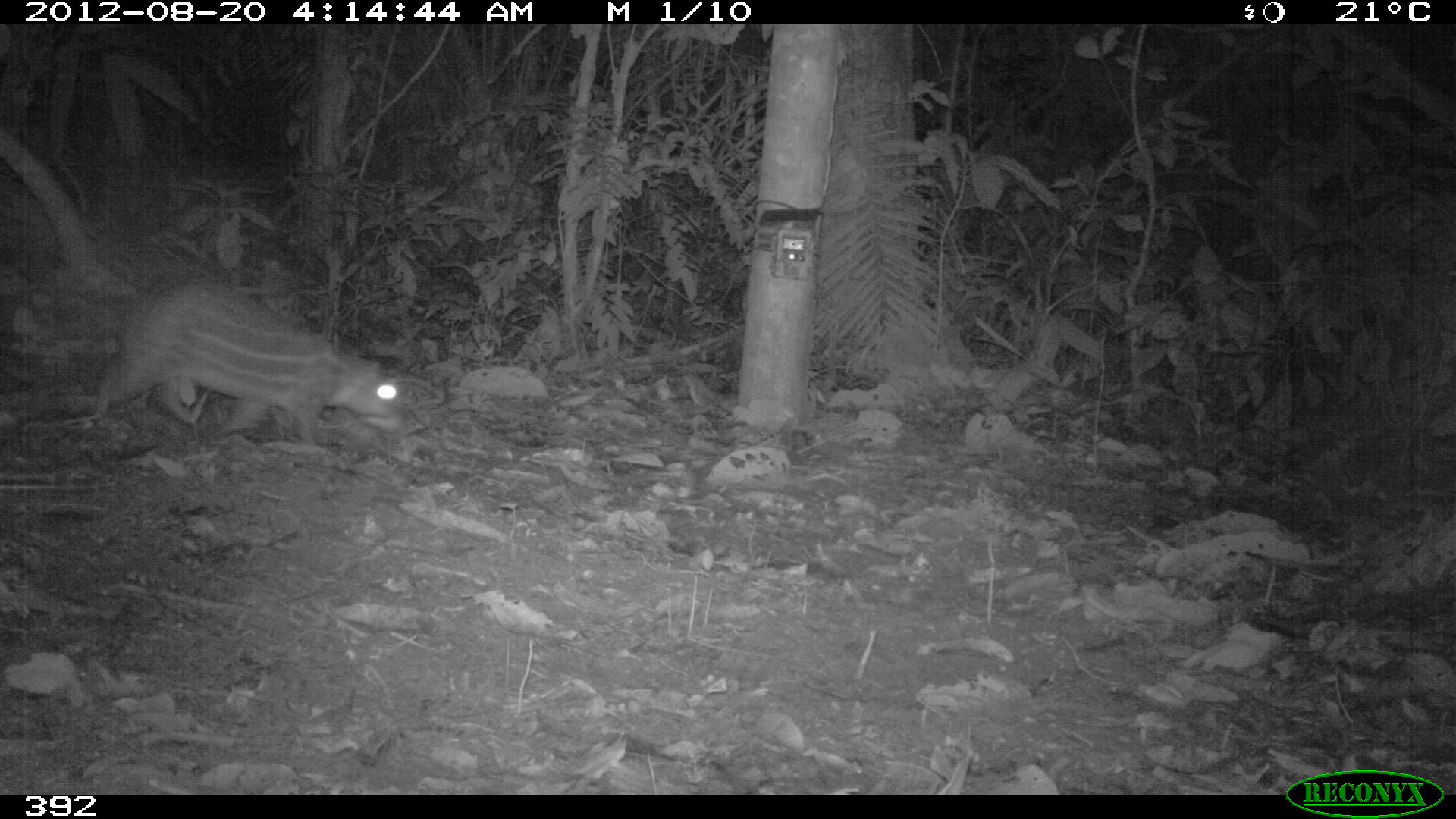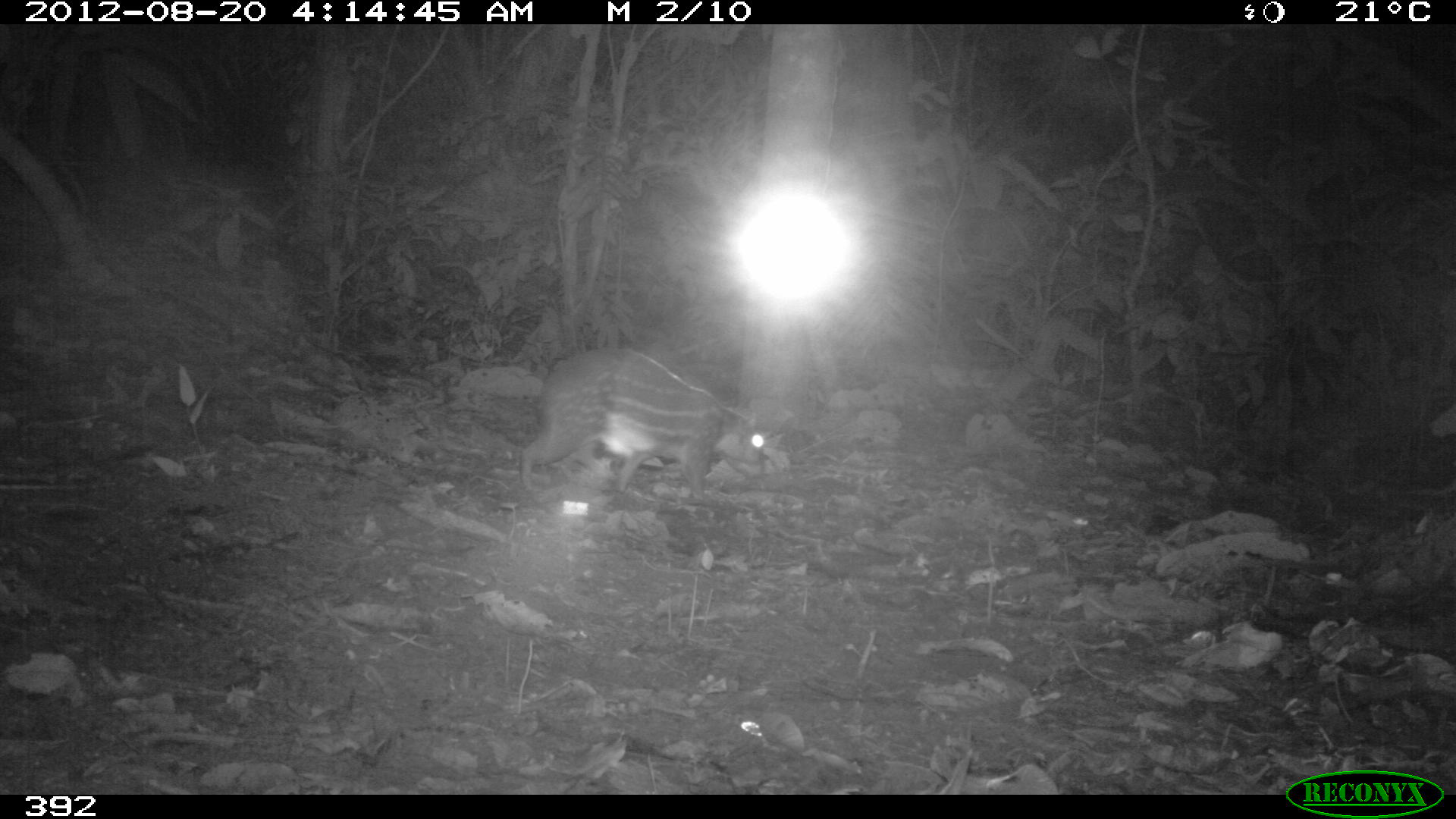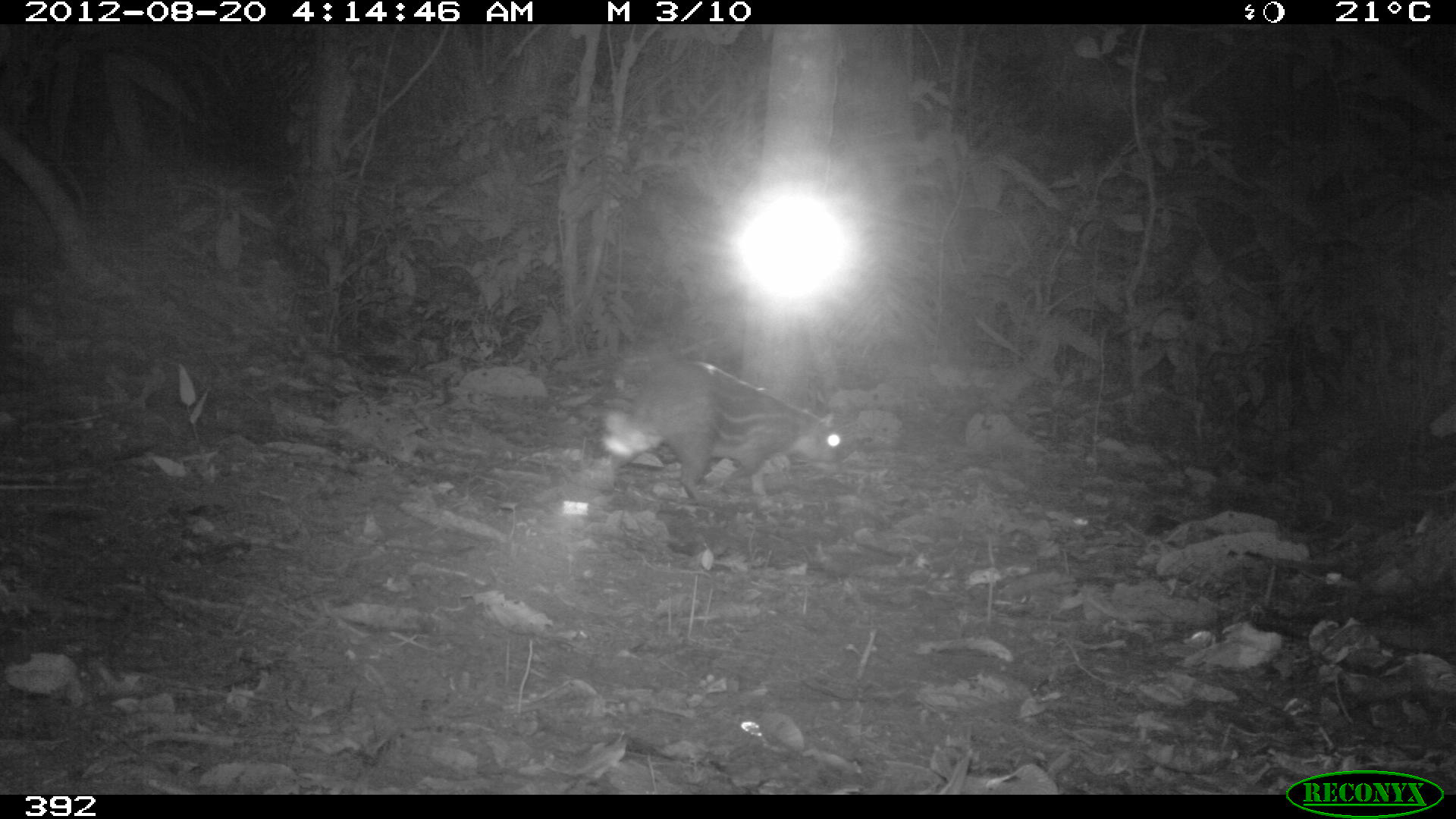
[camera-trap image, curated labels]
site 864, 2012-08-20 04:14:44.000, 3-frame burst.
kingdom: Animalia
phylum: Chordata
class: Mammalia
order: Rodentia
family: Cuniculidae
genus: Cuniculus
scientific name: Cuniculus paca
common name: spotted paca